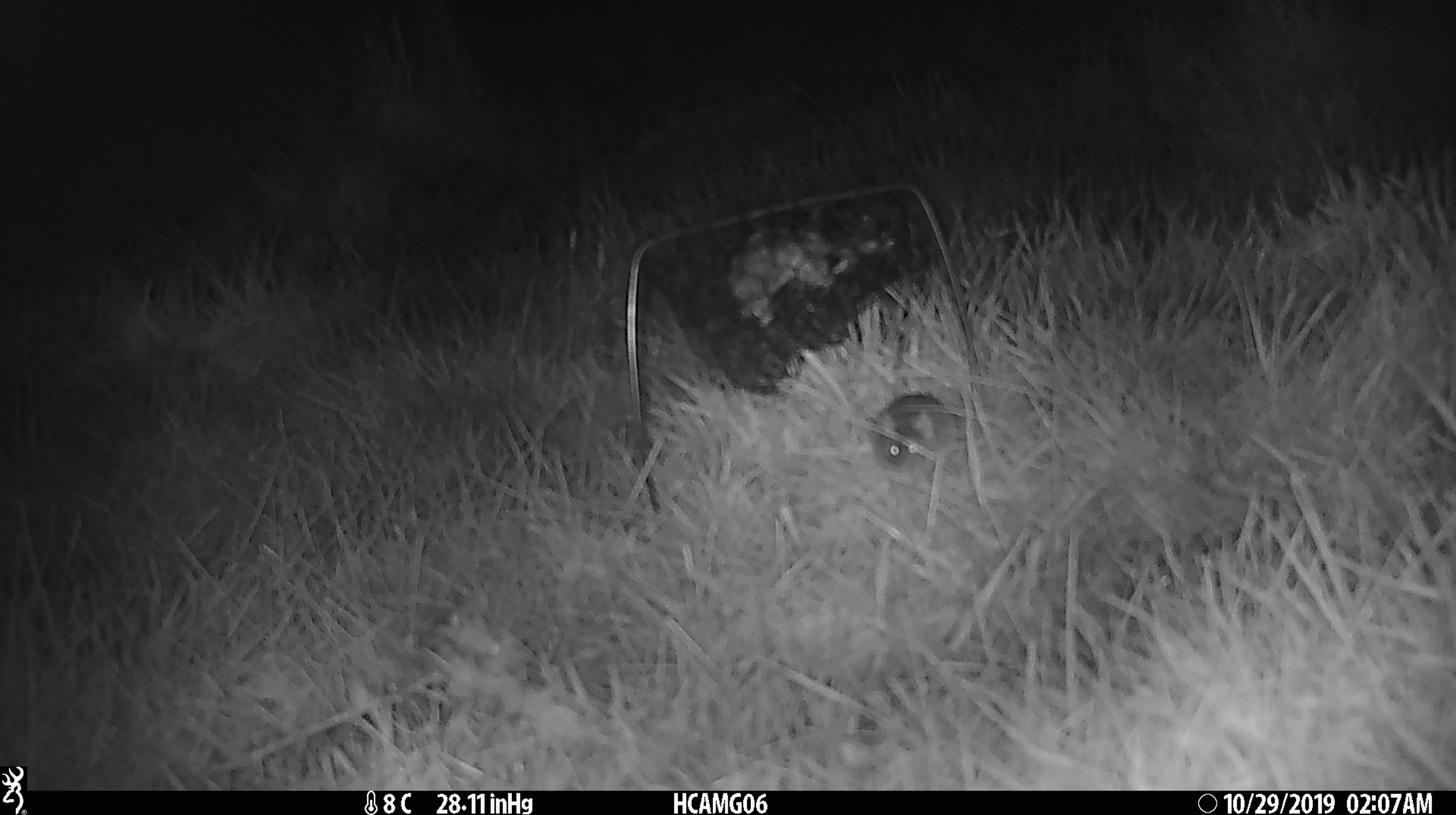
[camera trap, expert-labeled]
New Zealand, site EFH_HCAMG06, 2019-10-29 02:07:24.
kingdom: Animalia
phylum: Chordata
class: Mammalia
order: Rodentia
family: Muridae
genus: Mus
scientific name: Mus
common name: mouse